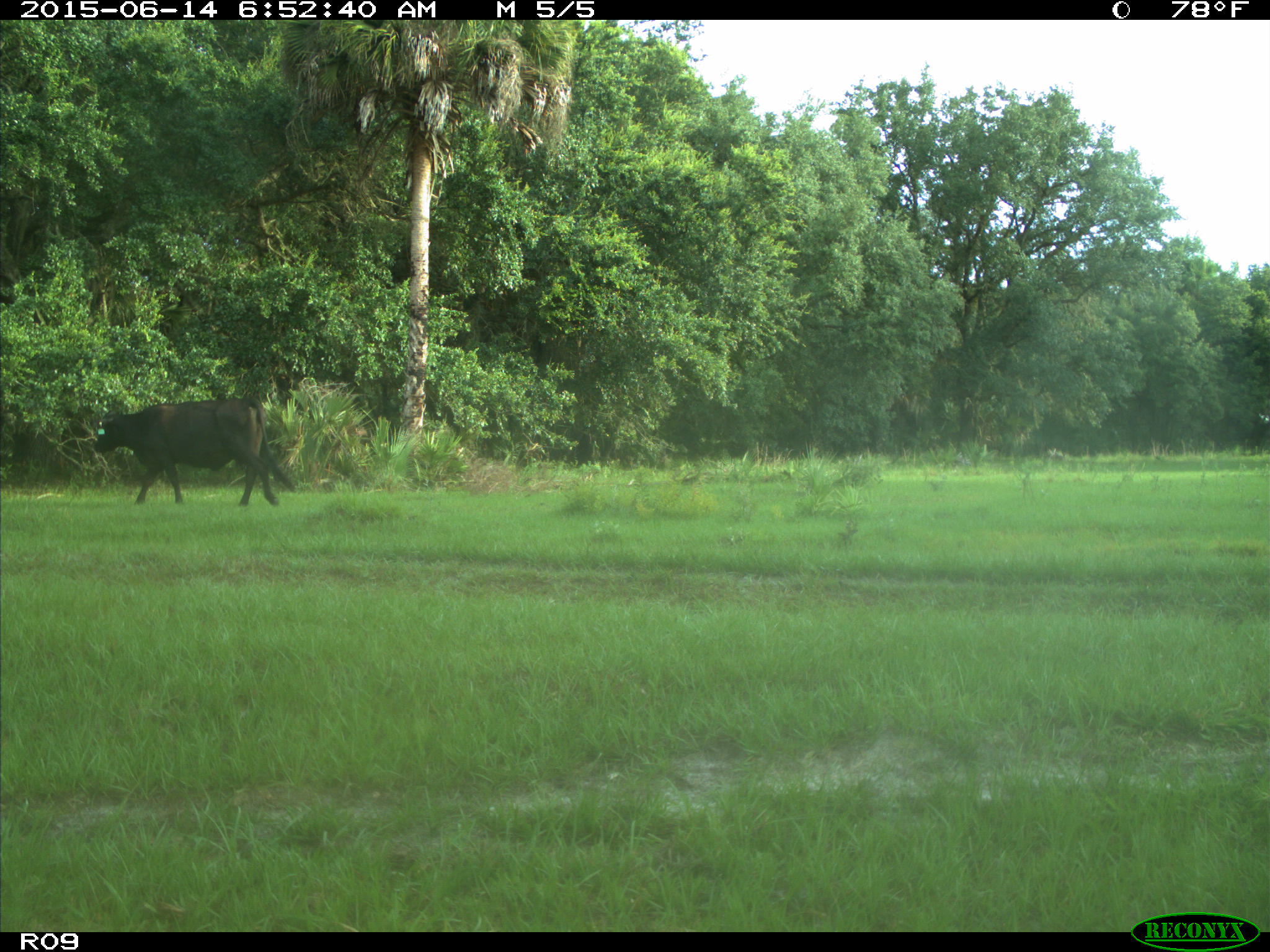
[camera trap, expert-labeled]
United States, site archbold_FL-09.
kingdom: Animalia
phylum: Chordata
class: Mammalia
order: Artiodactyla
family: Bovidae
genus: Bos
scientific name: Bos taurus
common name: domestic cow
Bos taurus (domestic cow).